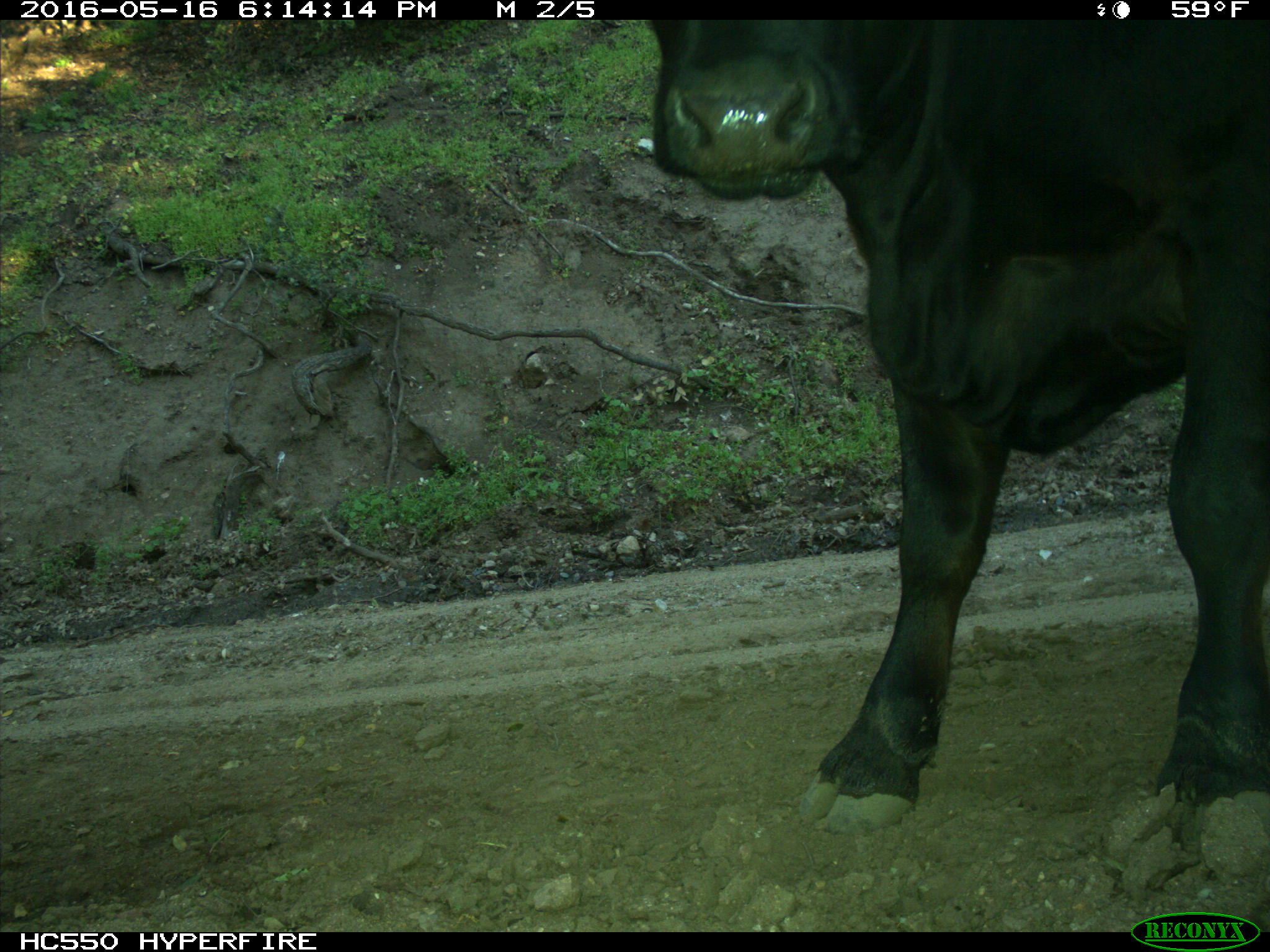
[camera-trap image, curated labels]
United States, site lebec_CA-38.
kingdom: Animalia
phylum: Chordata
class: Mammalia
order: Artiodactyla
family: Bovidae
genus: Bos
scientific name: Bos taurus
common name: domestic cow